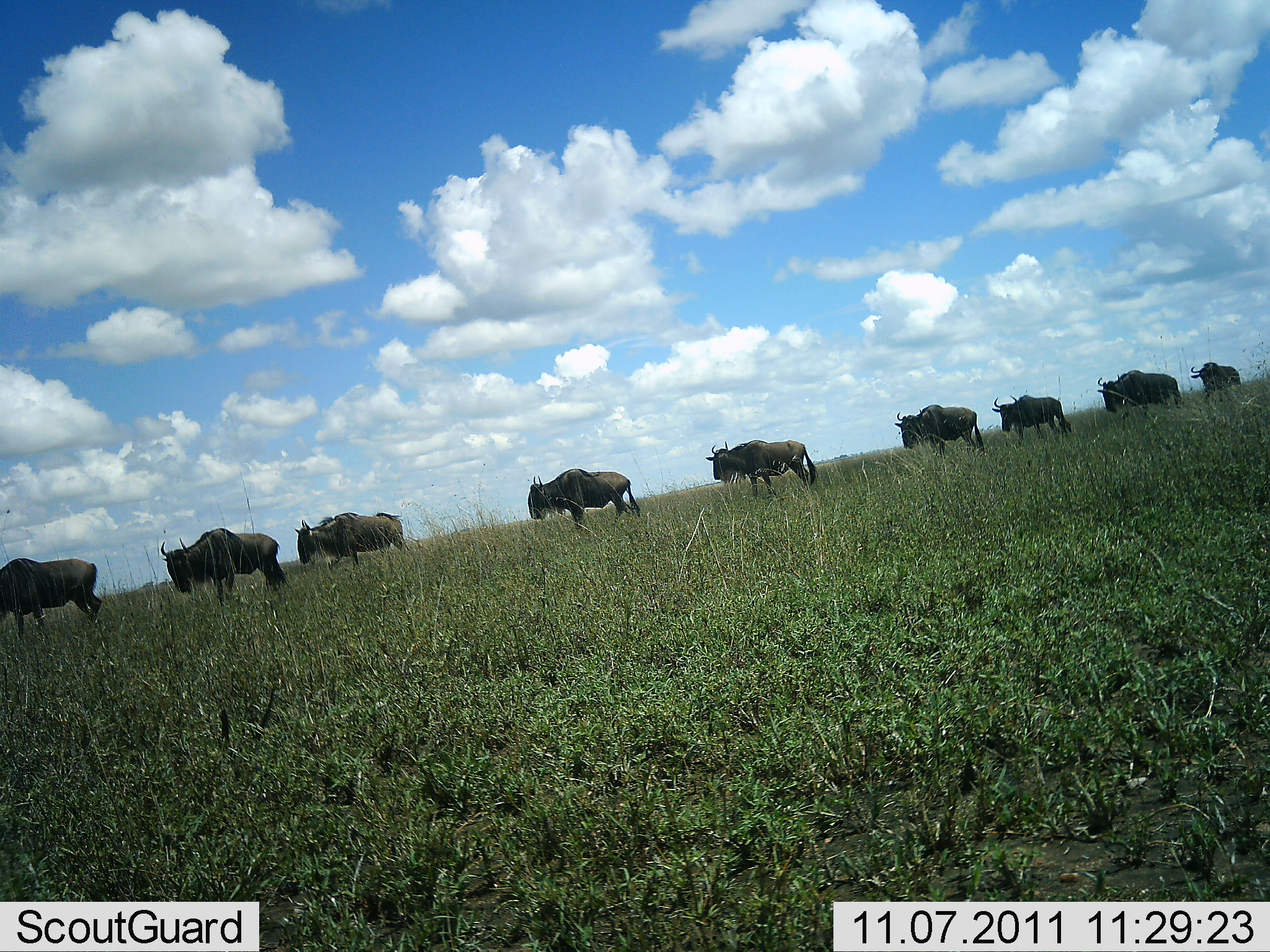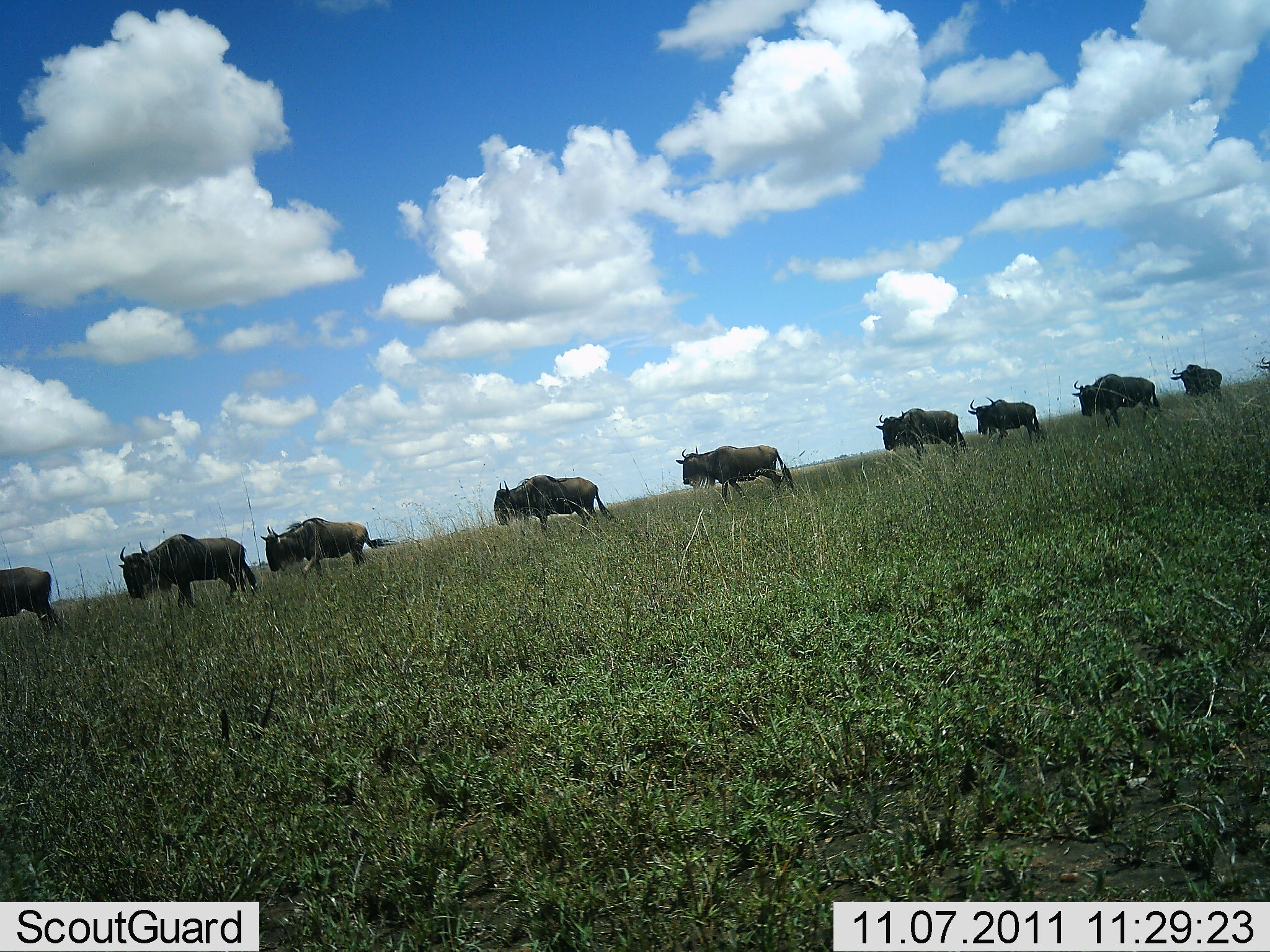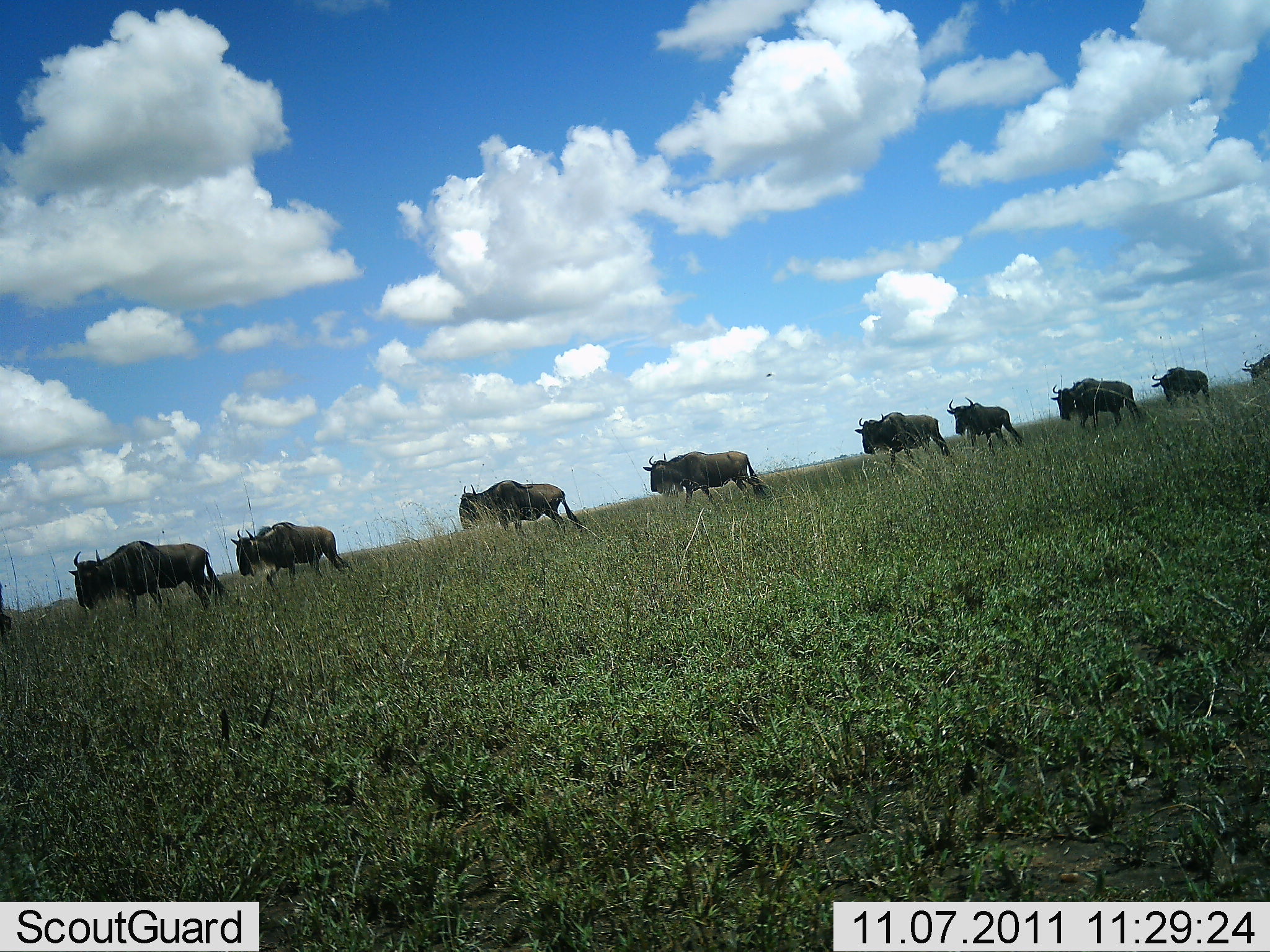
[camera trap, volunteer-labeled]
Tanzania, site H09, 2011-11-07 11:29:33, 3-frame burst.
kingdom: Animalia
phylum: Chordata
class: Mammalia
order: Artiodactyla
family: Bovidae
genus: Connochaetes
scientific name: Connochaetes taurinus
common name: blue wildebeest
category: wildebeest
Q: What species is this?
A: Wildebeest (blue wildebeest) (Connochaetes taurinus).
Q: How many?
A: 9.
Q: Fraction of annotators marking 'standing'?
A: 9%.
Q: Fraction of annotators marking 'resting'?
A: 0%.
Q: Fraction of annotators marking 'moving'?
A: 91%.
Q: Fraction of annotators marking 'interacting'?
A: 0%.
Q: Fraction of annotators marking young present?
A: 0%.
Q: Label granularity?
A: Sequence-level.